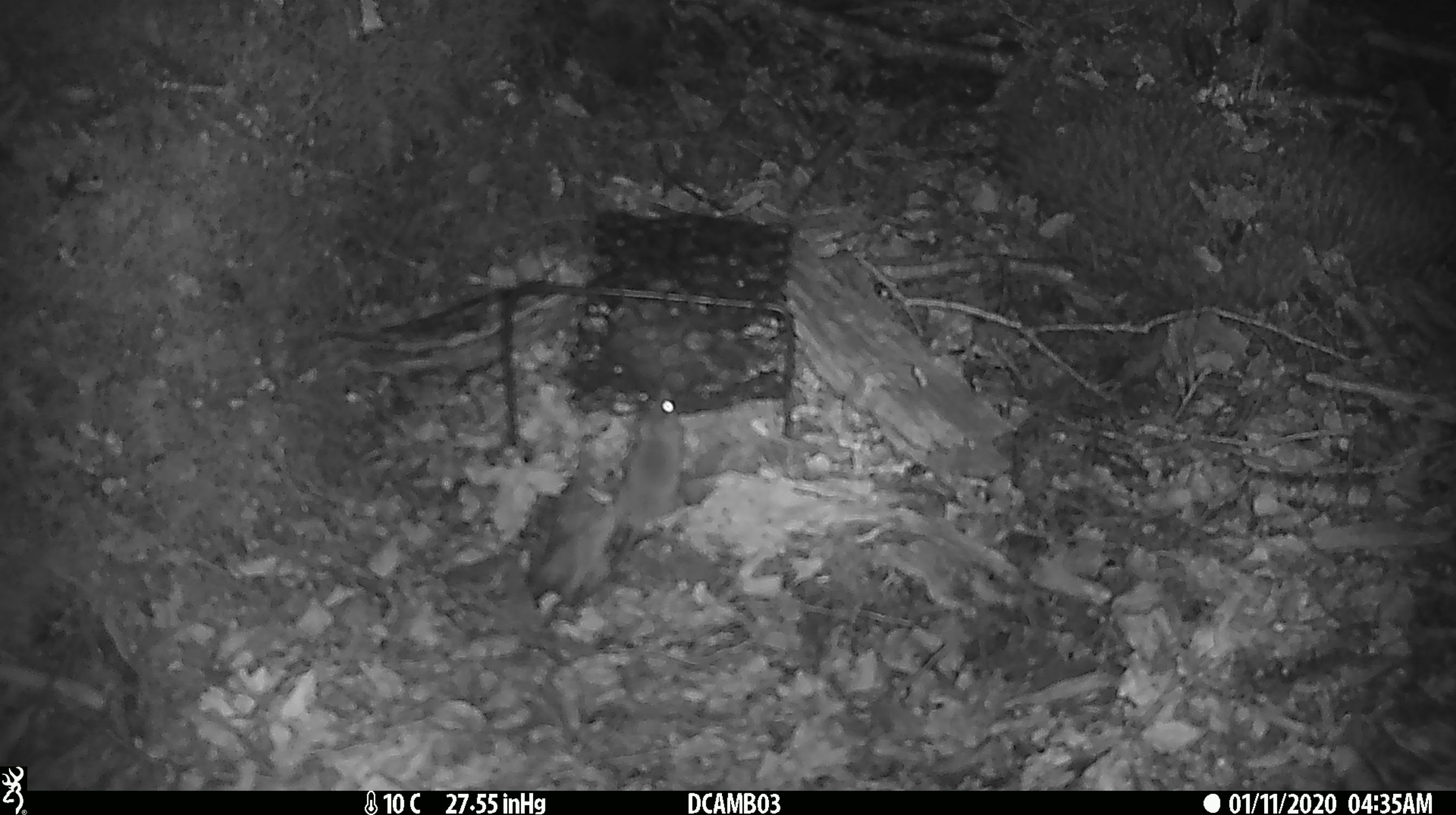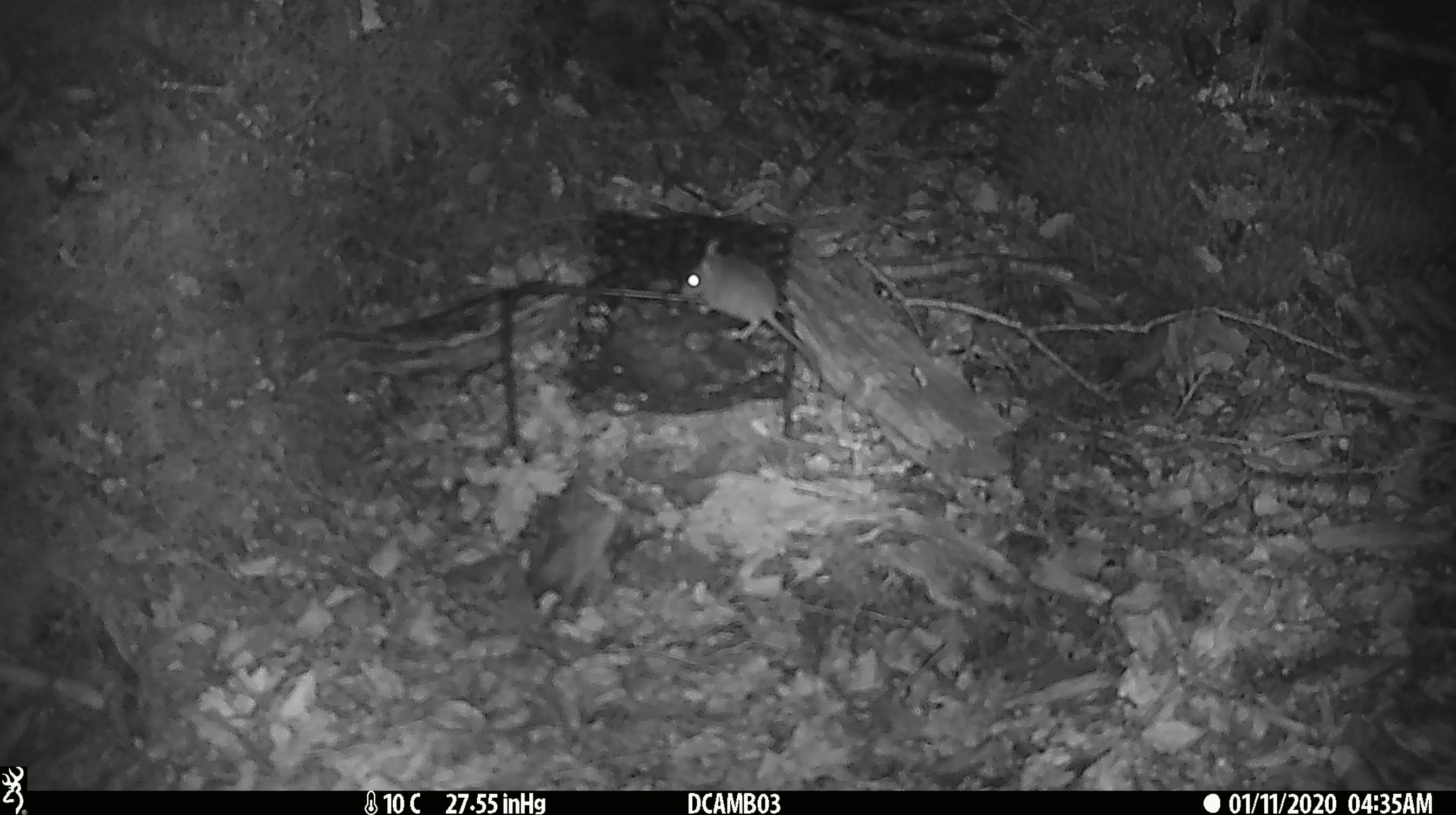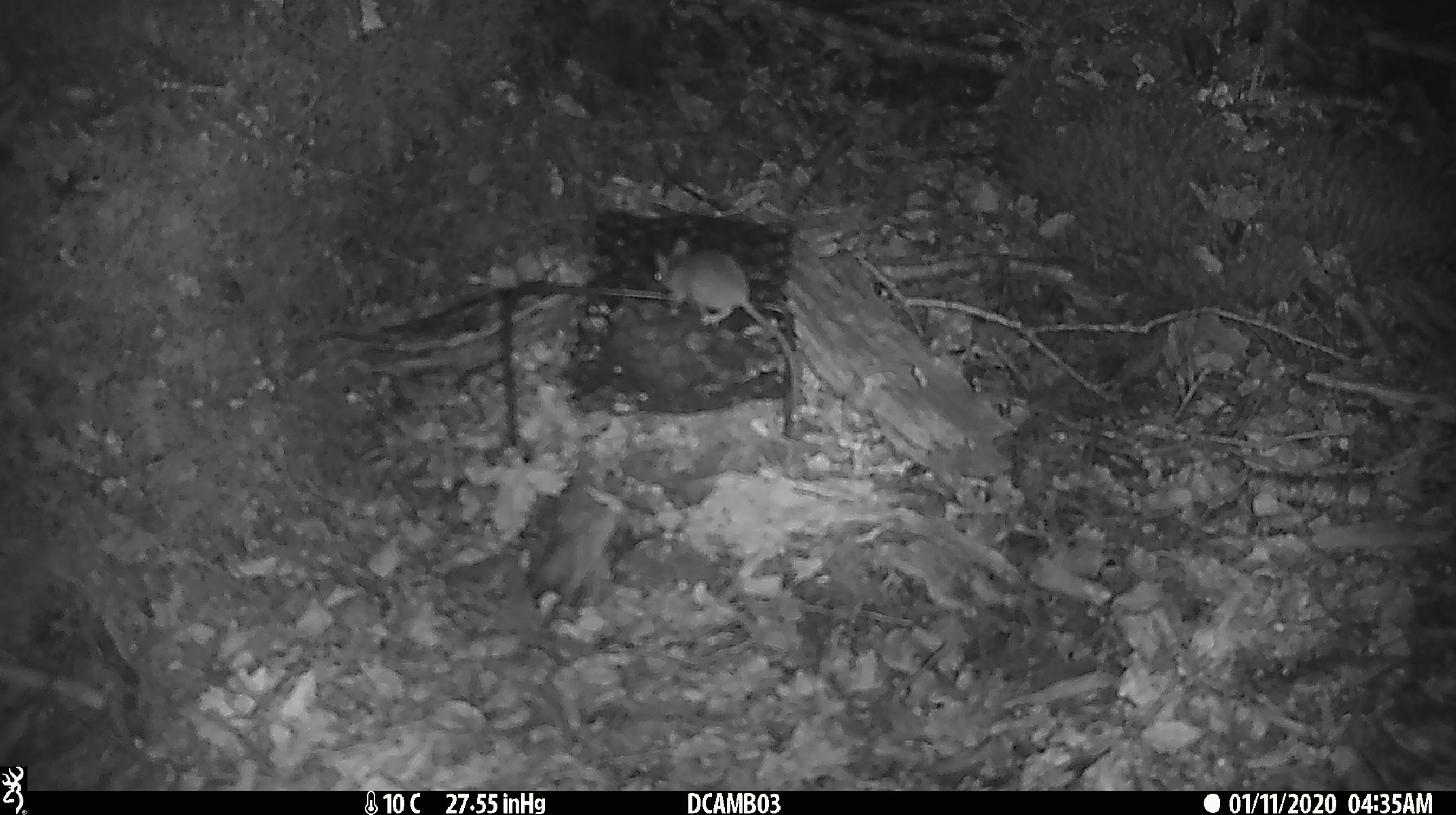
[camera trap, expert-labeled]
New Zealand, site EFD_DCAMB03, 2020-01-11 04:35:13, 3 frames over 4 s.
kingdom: Animalia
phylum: Chordata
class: Mammalia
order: Rodentia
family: Muridae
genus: Mus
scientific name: Mus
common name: mouse